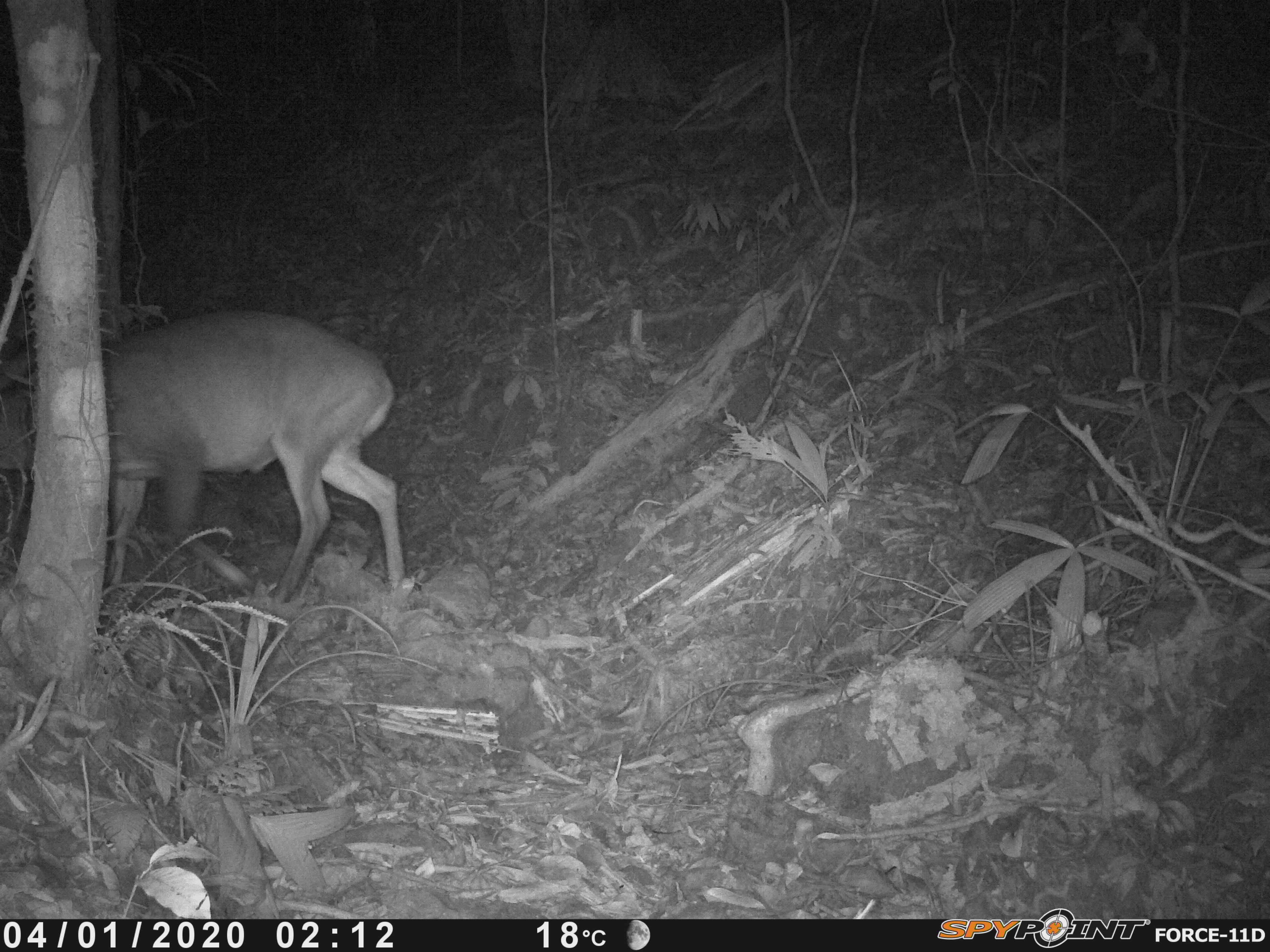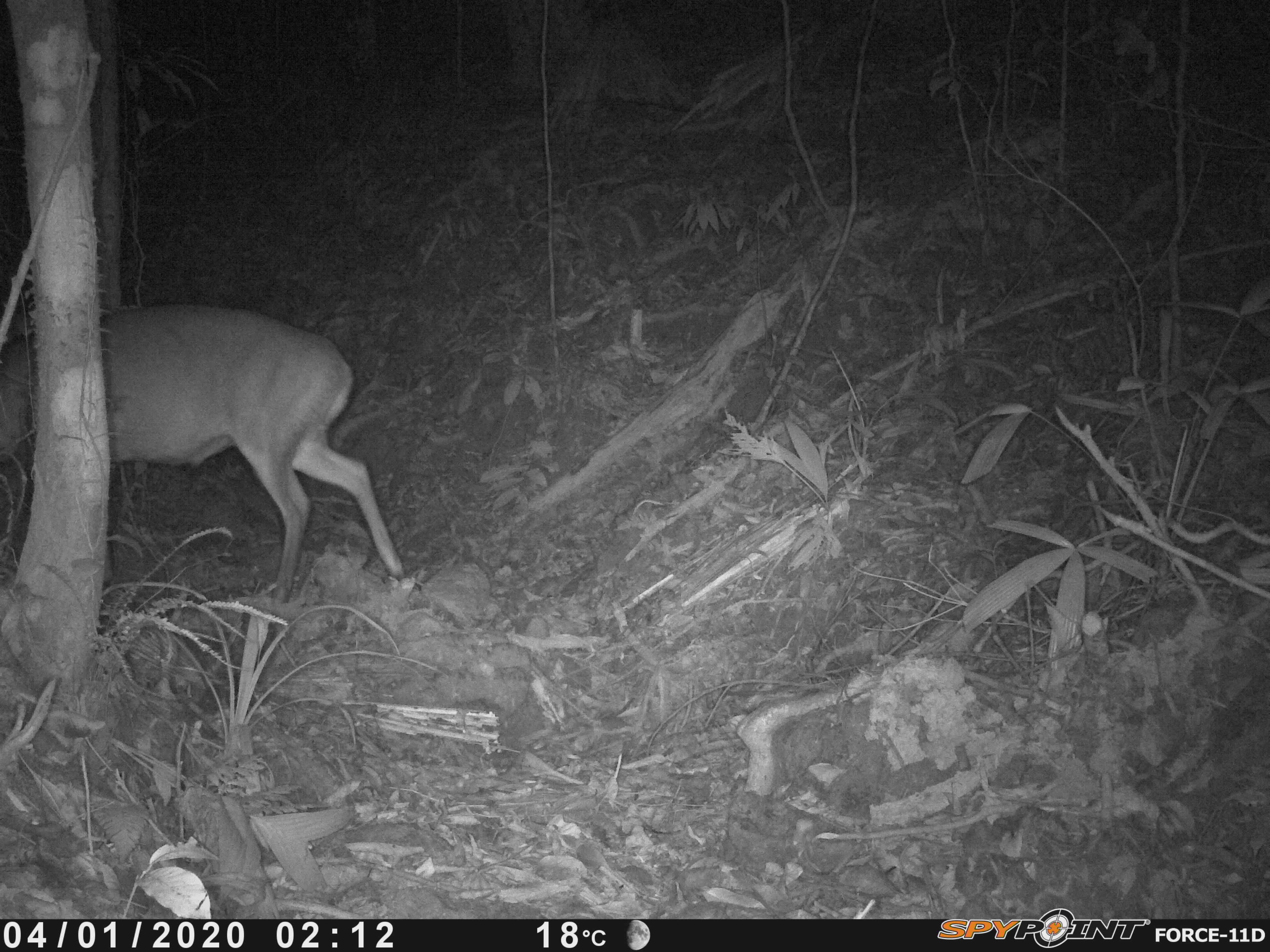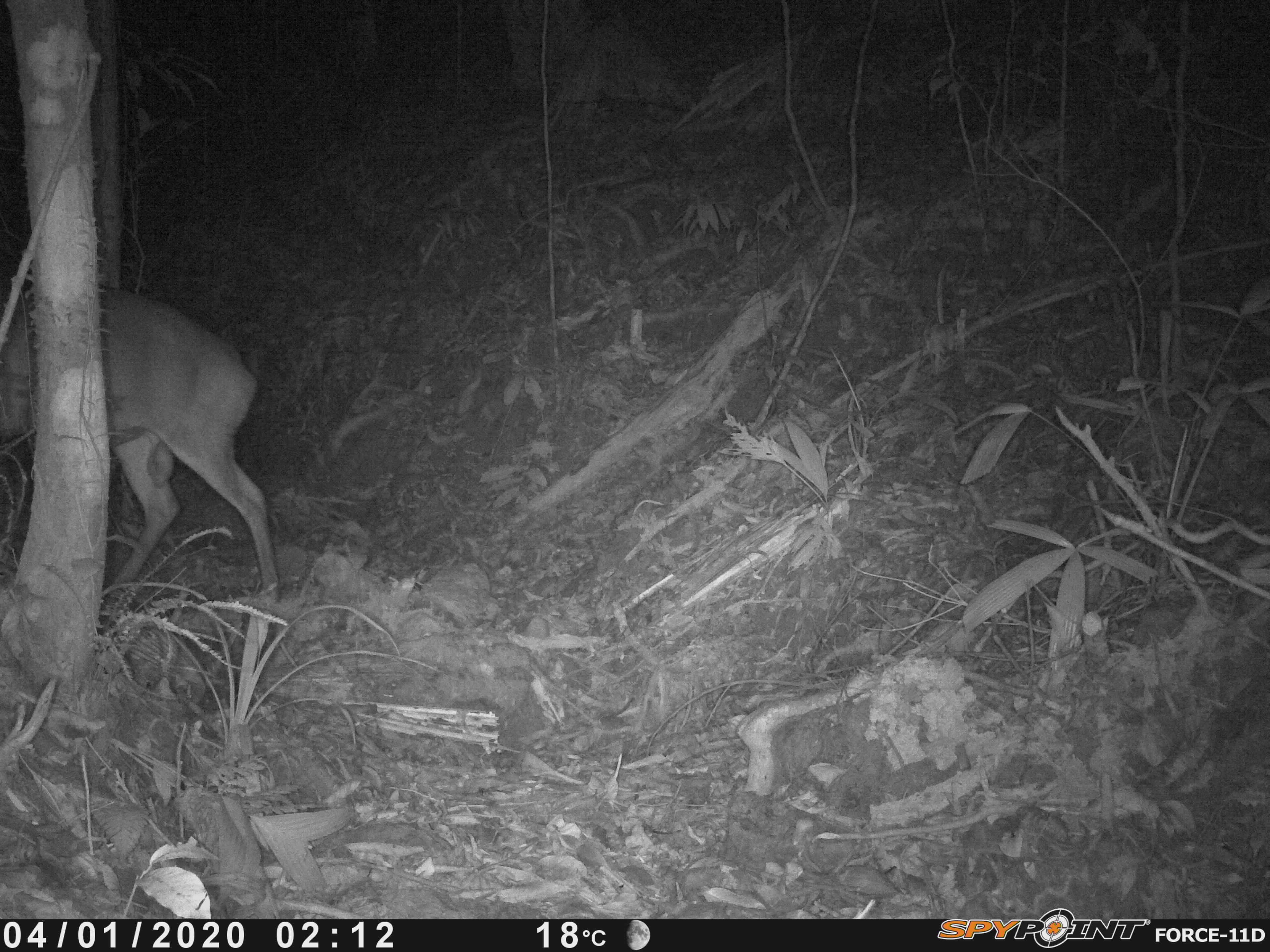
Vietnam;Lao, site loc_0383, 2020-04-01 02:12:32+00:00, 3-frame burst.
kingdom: Animalia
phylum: Chordata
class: Mammalia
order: Artiodactyla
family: Cervidae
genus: Muntiacus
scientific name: Muntiacus vuquangensis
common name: large-antlered muntjac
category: large antlered muntjac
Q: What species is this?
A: Large antlered muntjac (large-antlered muntjac) (Muntiacus vuquangensis).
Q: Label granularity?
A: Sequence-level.